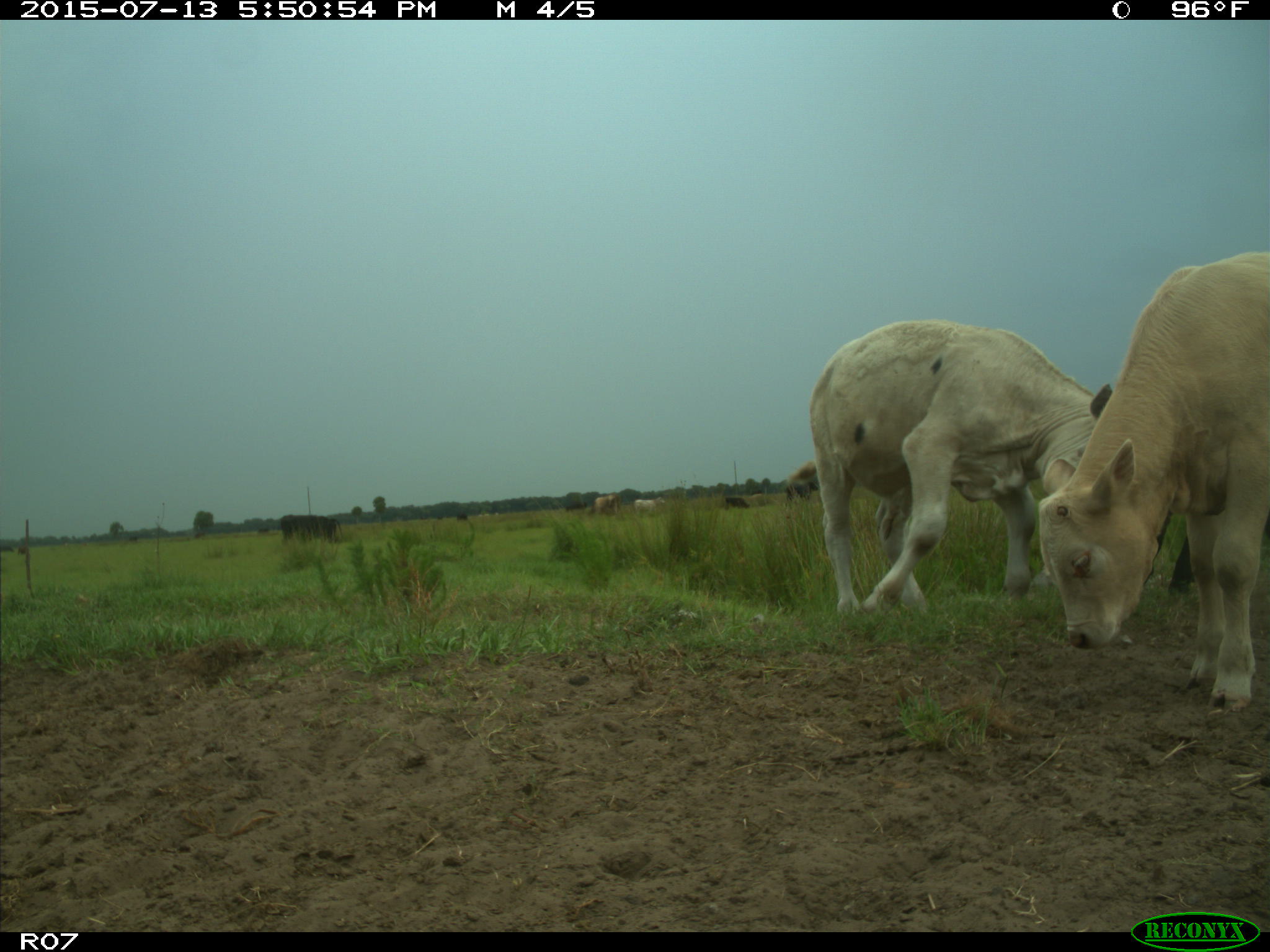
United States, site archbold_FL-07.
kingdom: Animalia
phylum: Chordata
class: Mammalia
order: Artiodactyla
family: Bovidae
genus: Bos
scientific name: Bos taurus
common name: domestic cow